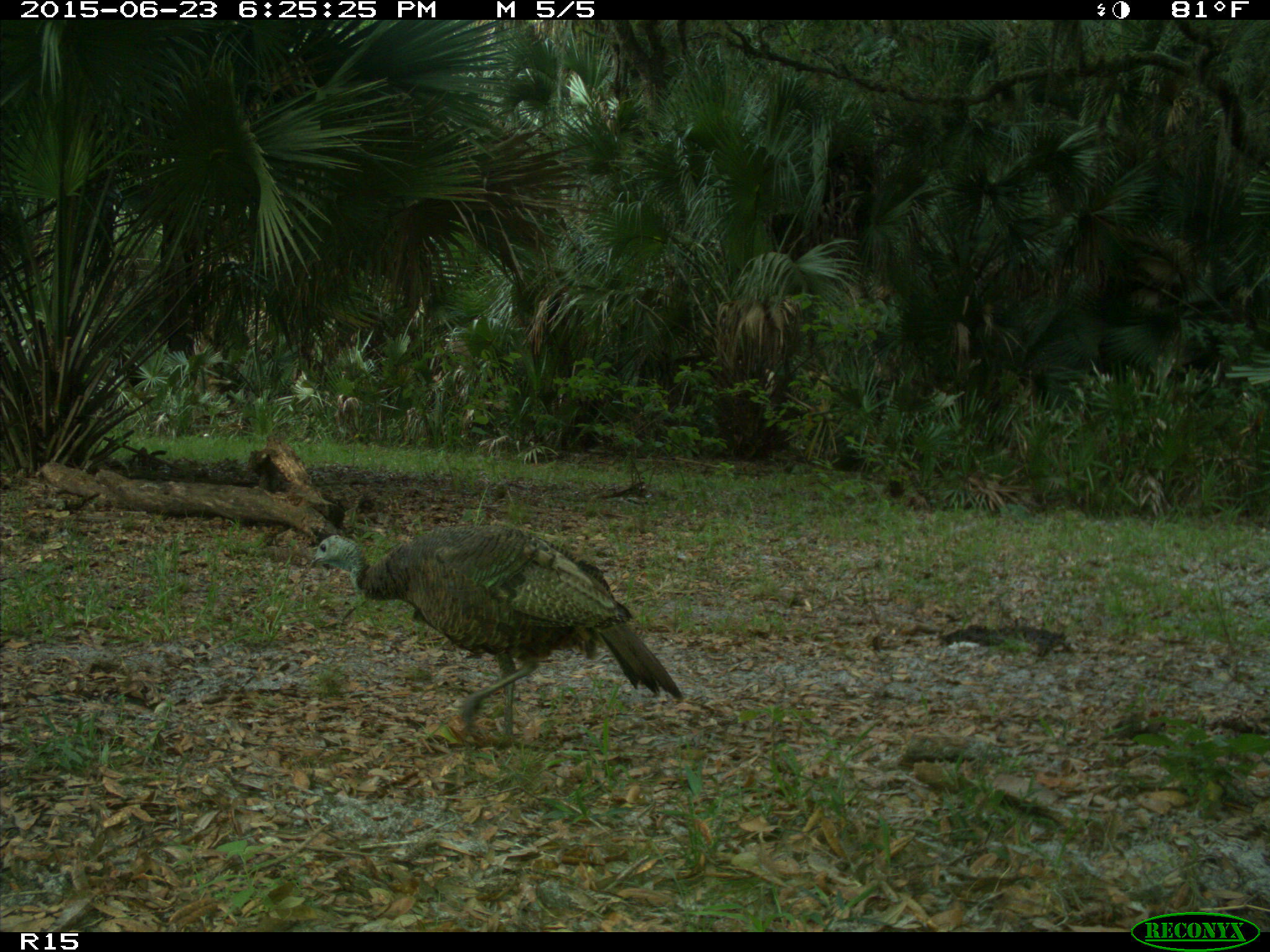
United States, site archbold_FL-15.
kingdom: Animalia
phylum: Chordata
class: Aves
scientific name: Aves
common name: birds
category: unidentified bird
Unidentified bird (birds) (Aves).